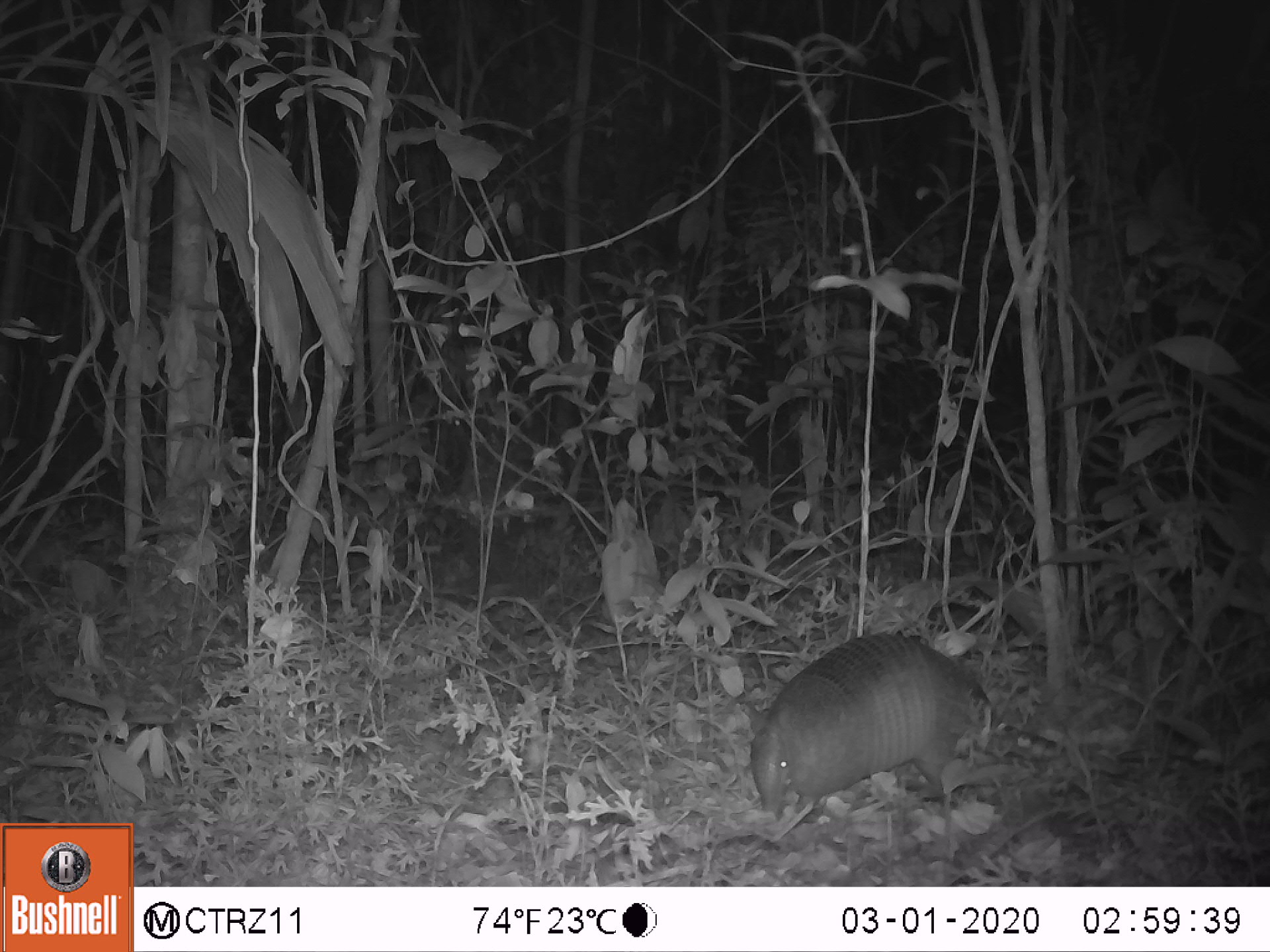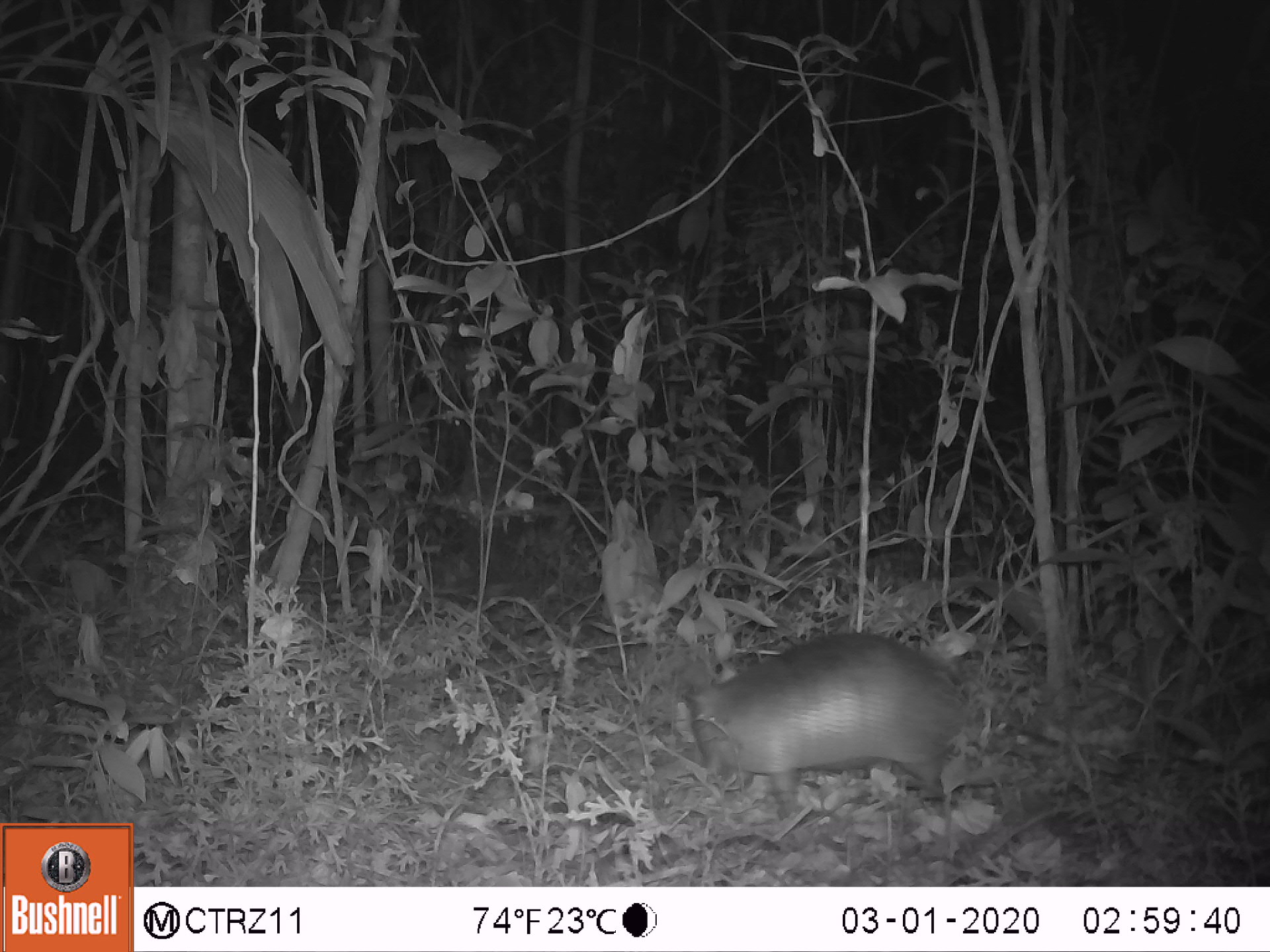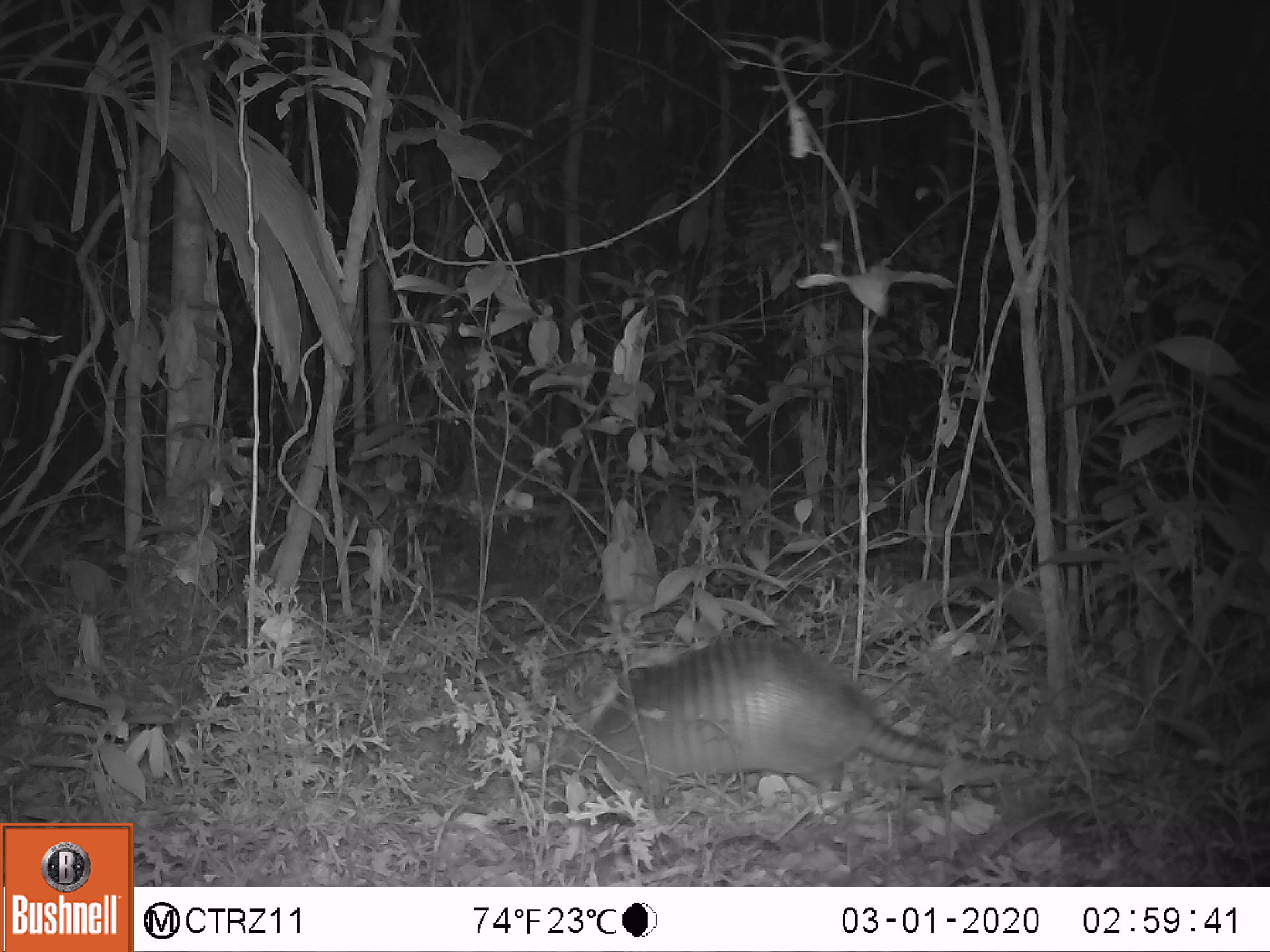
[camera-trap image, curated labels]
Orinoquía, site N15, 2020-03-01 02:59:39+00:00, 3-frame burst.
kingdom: Animalia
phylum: Chordata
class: Mammalia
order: Cingulata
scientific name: Cingulata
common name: armadillo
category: unknown armadillo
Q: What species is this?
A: Unknown armadillo (armadillo) (Cingulata).